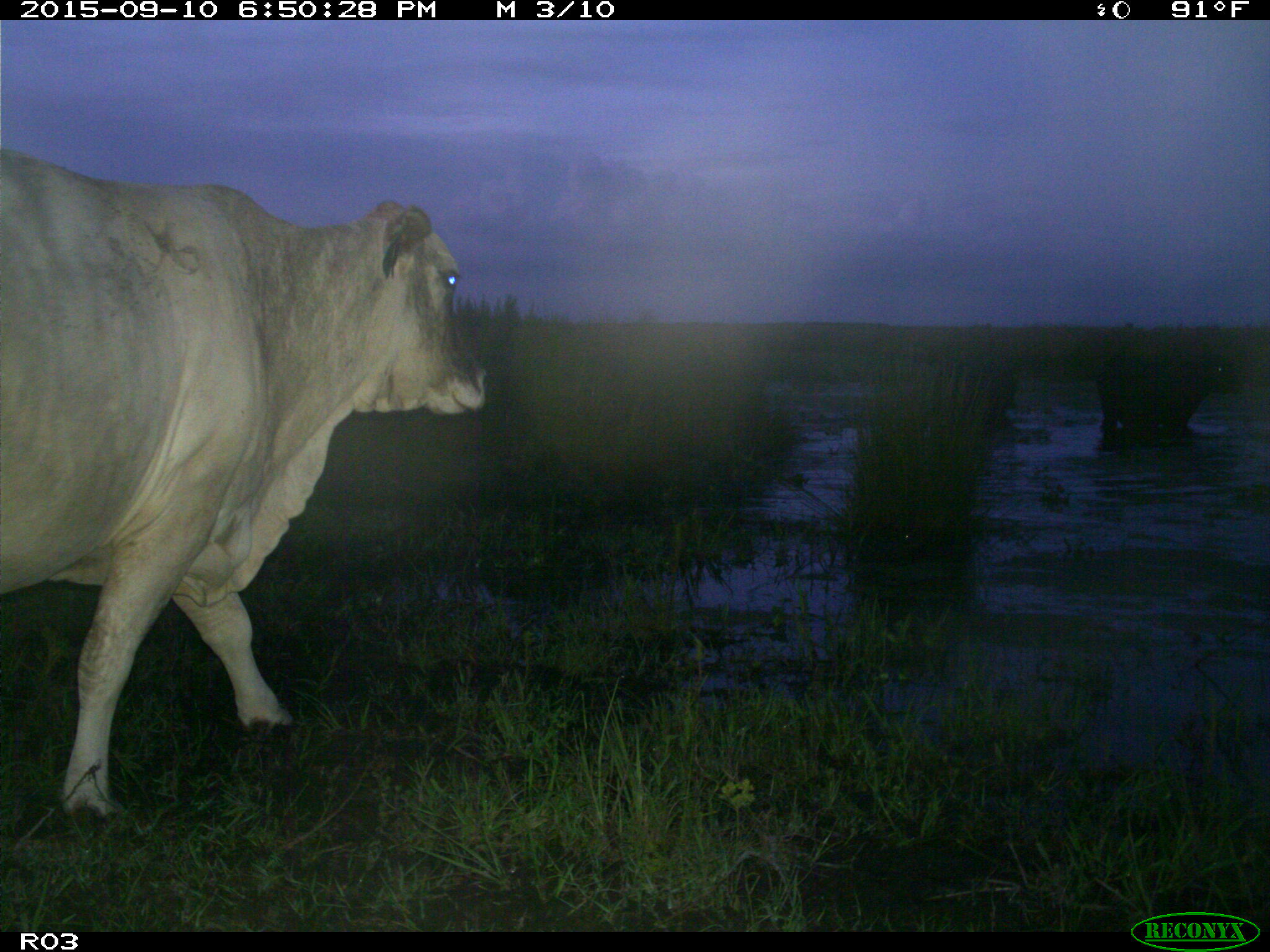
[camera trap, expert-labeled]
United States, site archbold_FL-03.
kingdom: Animalia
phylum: Chordata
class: Mammalia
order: Artiodactyla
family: Bovidae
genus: Bos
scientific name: Bos taurus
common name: domestic cow